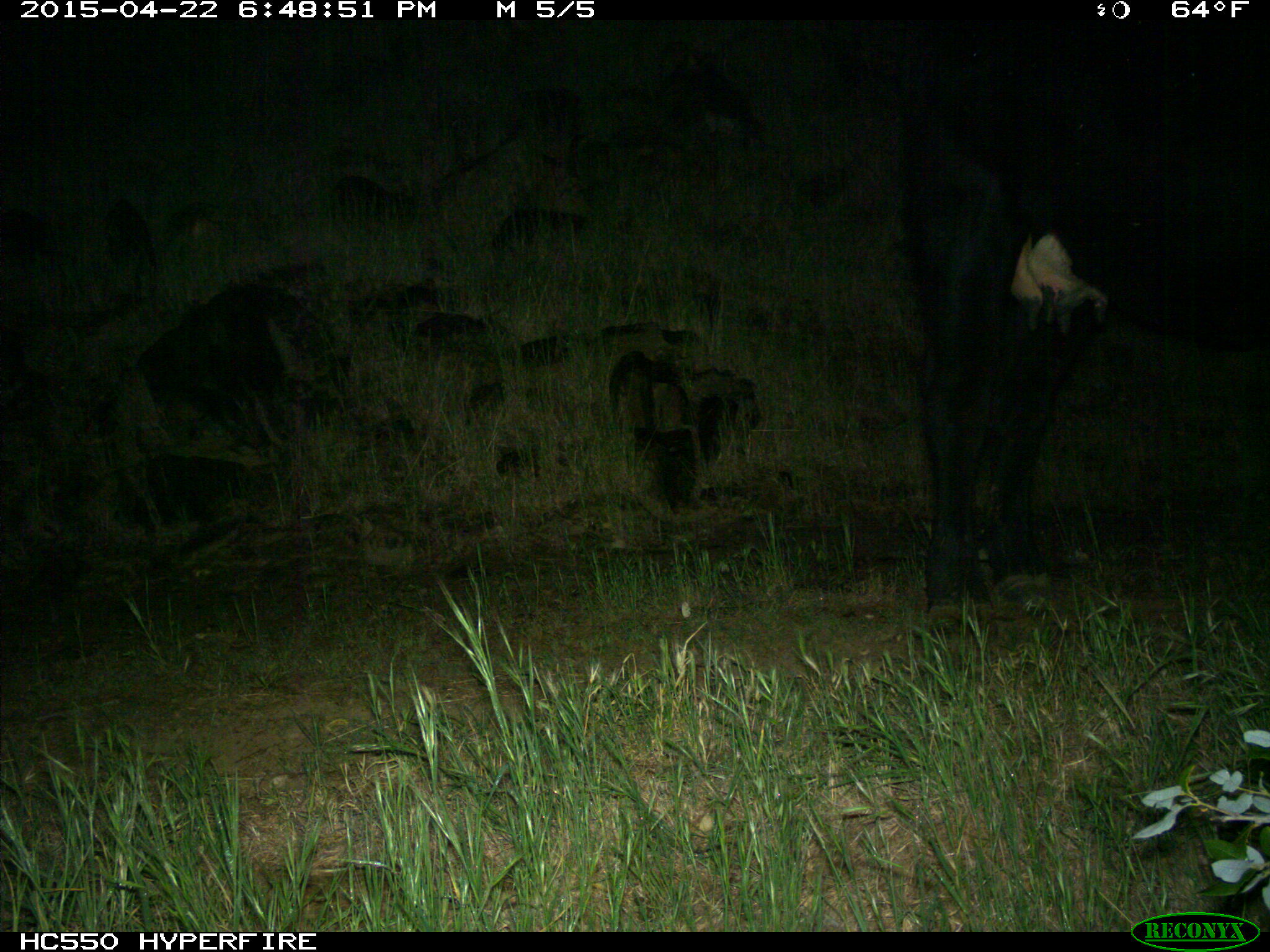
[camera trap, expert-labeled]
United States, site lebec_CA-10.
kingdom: Animalia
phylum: Chordata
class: Mammalia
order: Artiodactyla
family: Bovidae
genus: Bos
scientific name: Bos taurus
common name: domestic cow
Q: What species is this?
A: Bos taurus (domestic cow).